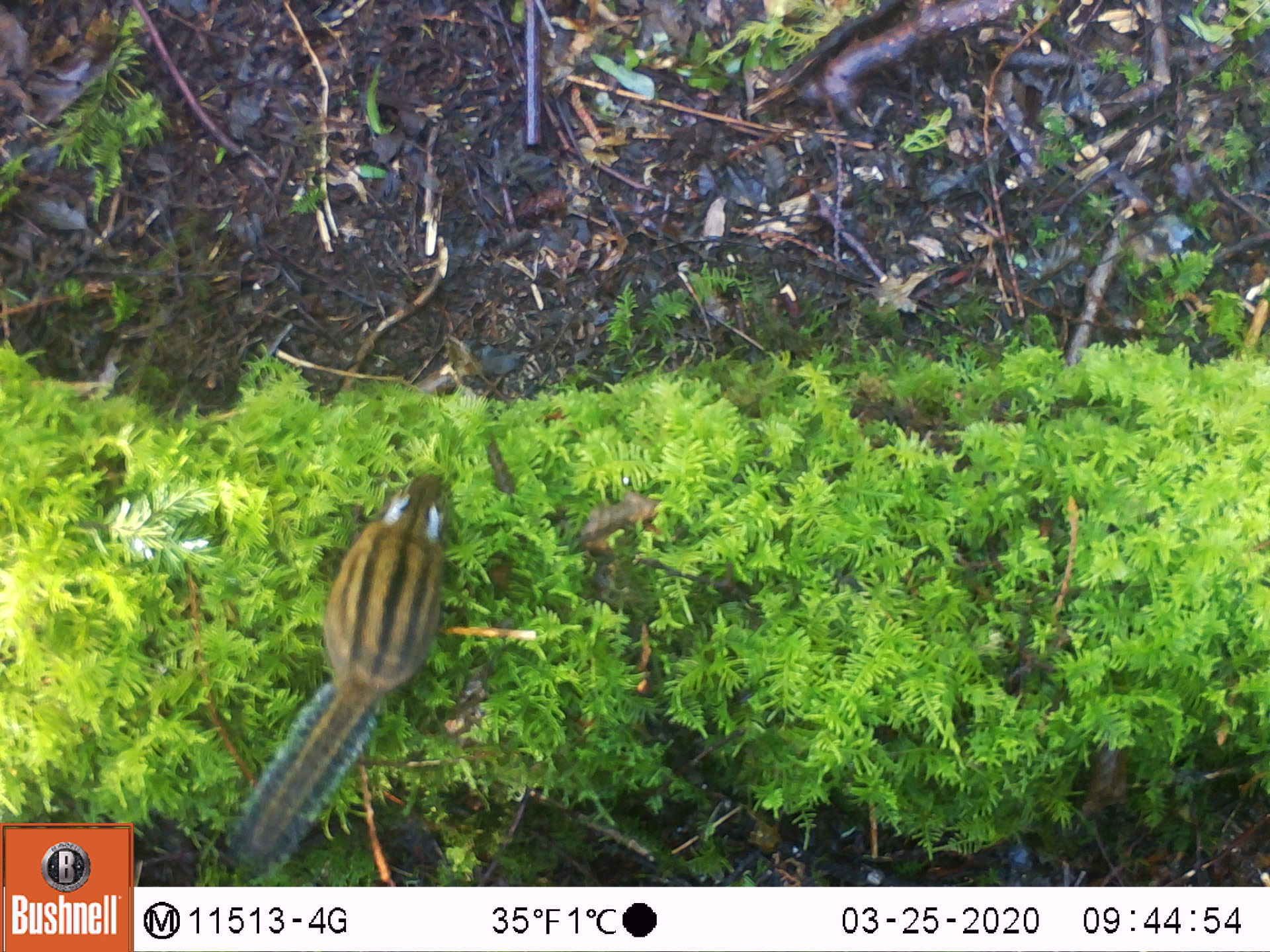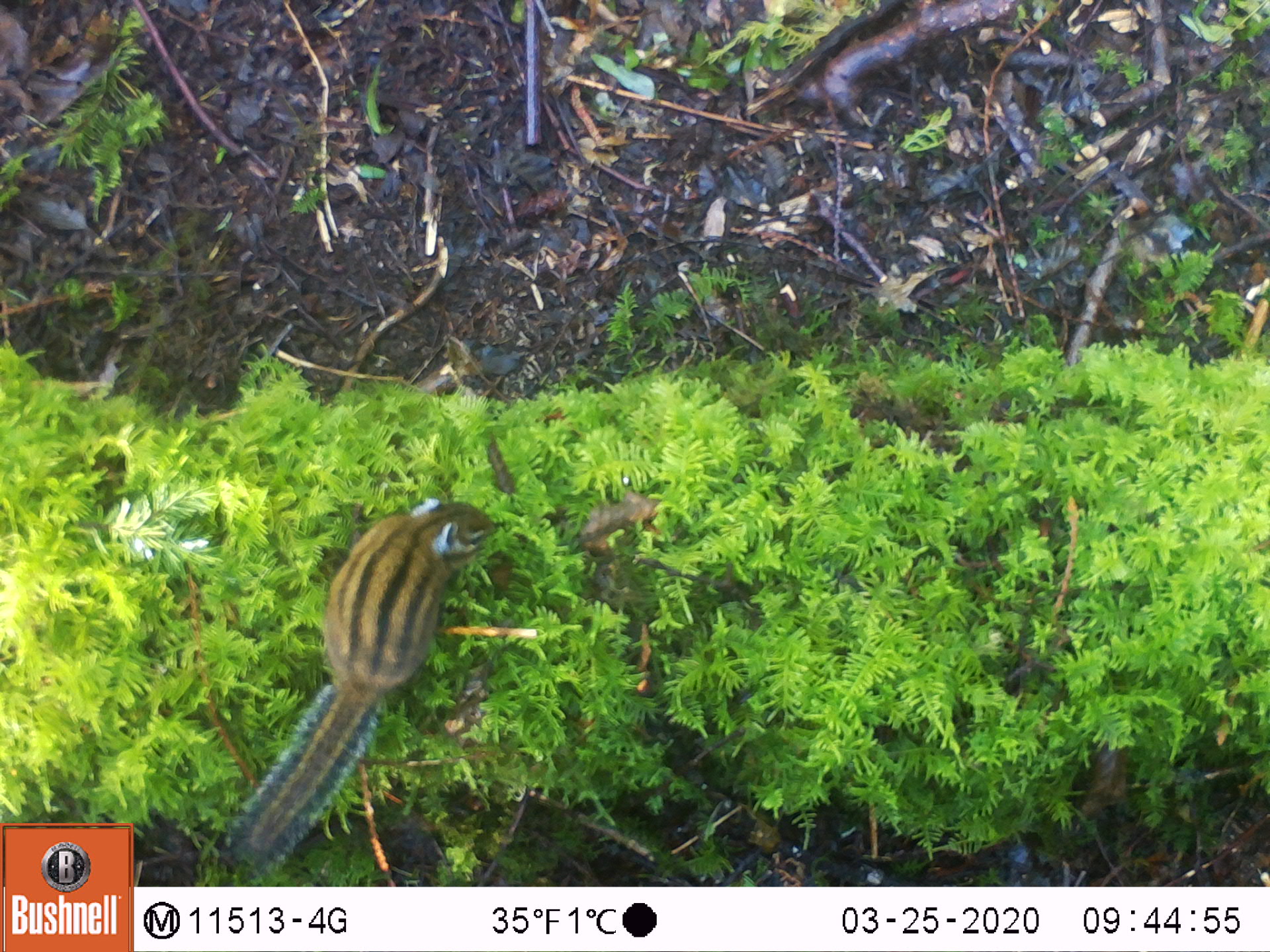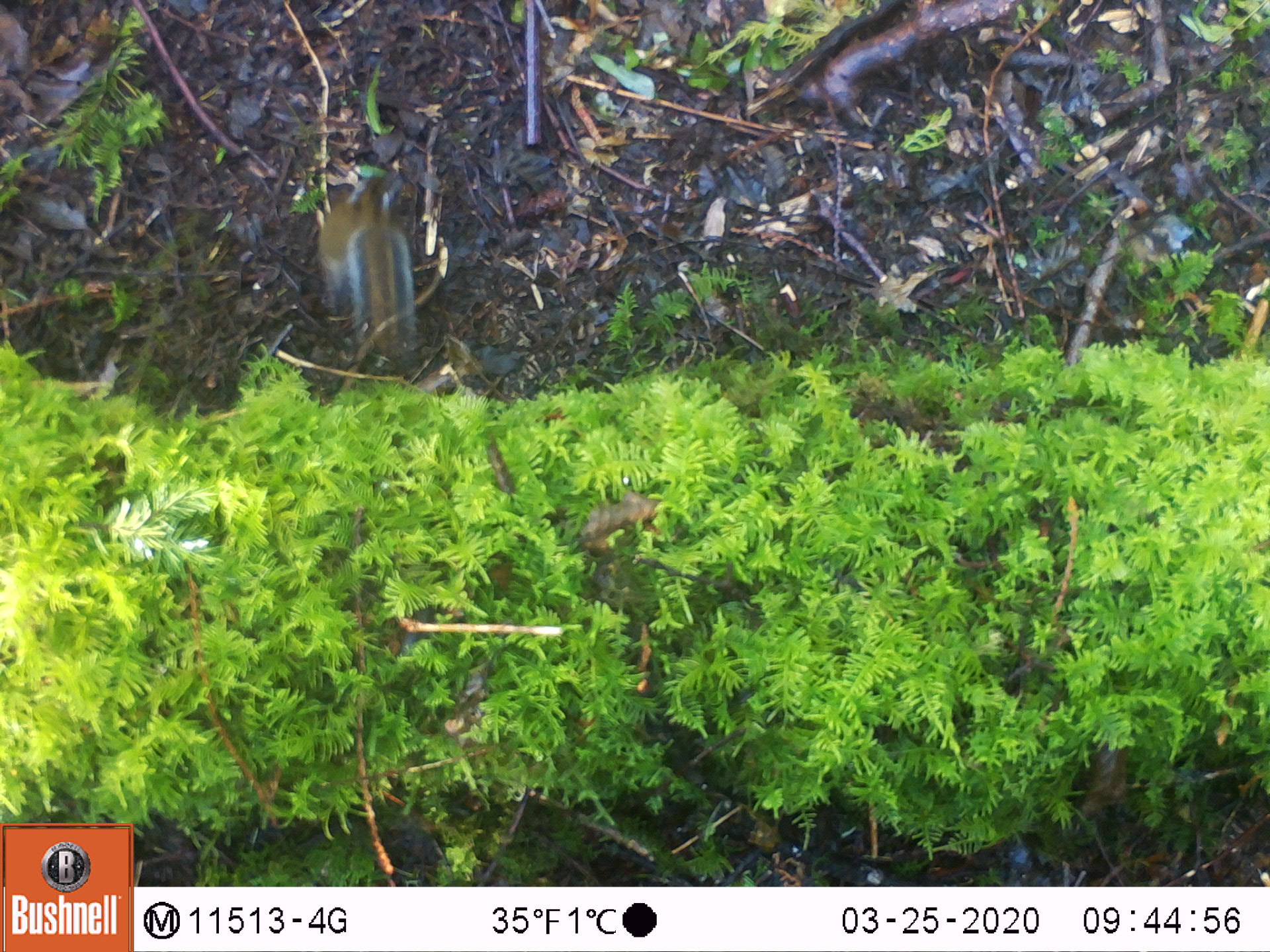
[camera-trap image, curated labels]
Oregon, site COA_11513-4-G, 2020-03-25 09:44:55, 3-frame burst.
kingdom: Animalia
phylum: Chordata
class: Mammalia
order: Rodentia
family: Sciuridae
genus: Neotamias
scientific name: Neotamias townsendii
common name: townsend's chipmunk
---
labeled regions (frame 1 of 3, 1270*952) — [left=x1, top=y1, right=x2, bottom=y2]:
townsend's chipmunk: [left=214, top=463, right=455, bottom=875]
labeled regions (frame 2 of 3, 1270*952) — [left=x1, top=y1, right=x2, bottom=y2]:
townsend's chipmunk: [left=210, top=483, right=510, bottom=873]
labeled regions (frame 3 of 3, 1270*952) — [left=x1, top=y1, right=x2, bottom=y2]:
townsend's chipmunk: [left=309, top=180, right=428, bottom=374]